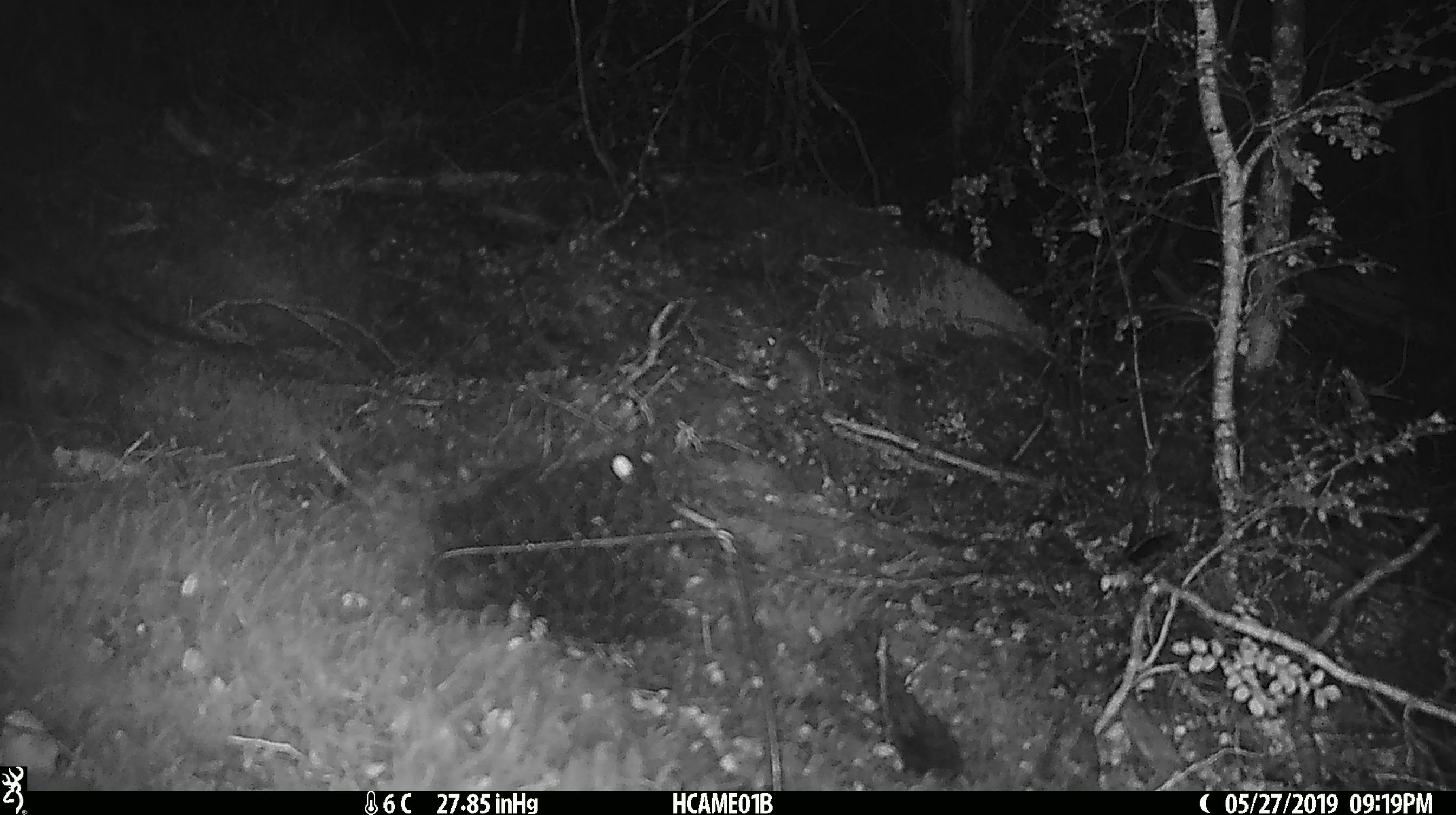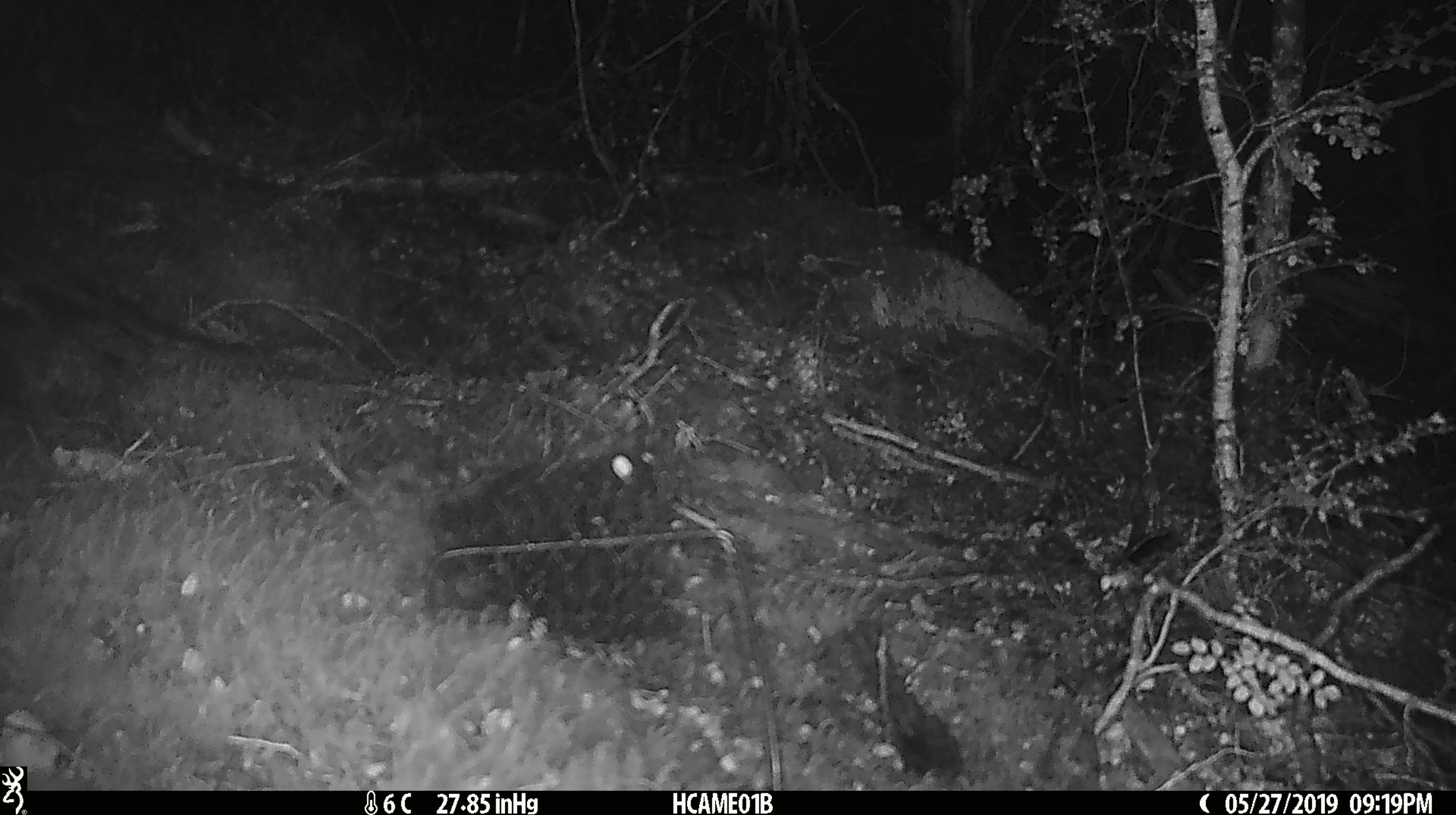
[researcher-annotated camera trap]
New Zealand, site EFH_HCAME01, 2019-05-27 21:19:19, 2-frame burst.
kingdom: Animalia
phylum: Chordata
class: Mammalia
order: Rodentia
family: Muridae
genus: Mus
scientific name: Mus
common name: mouse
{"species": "mouse (Mus)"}